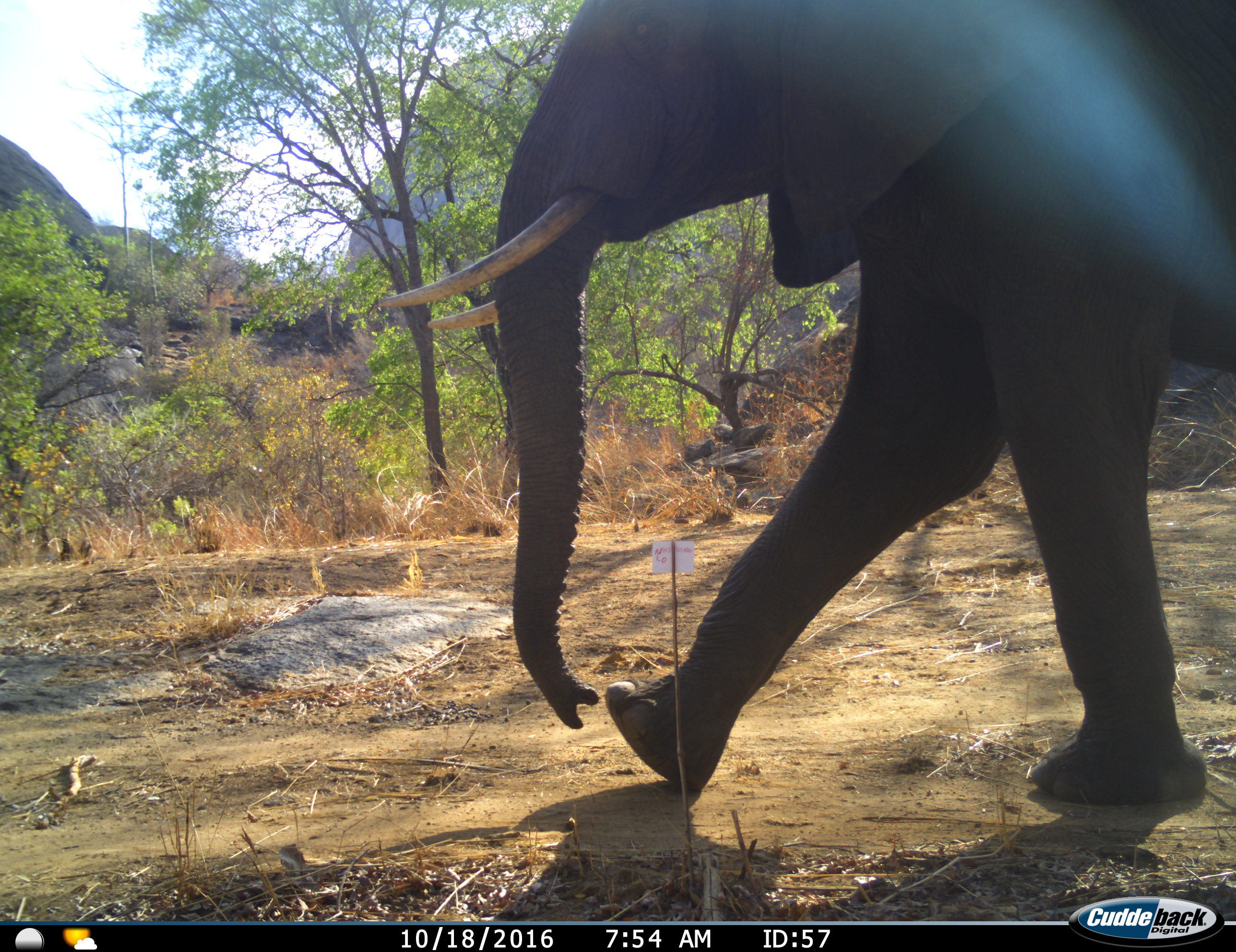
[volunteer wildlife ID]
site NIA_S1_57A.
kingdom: Animalia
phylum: Chordata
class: Mammalia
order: Proboscidea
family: Elephantidae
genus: Loxodonta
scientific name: Loxodonta africana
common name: african bush elephant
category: elephant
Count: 1.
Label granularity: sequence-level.